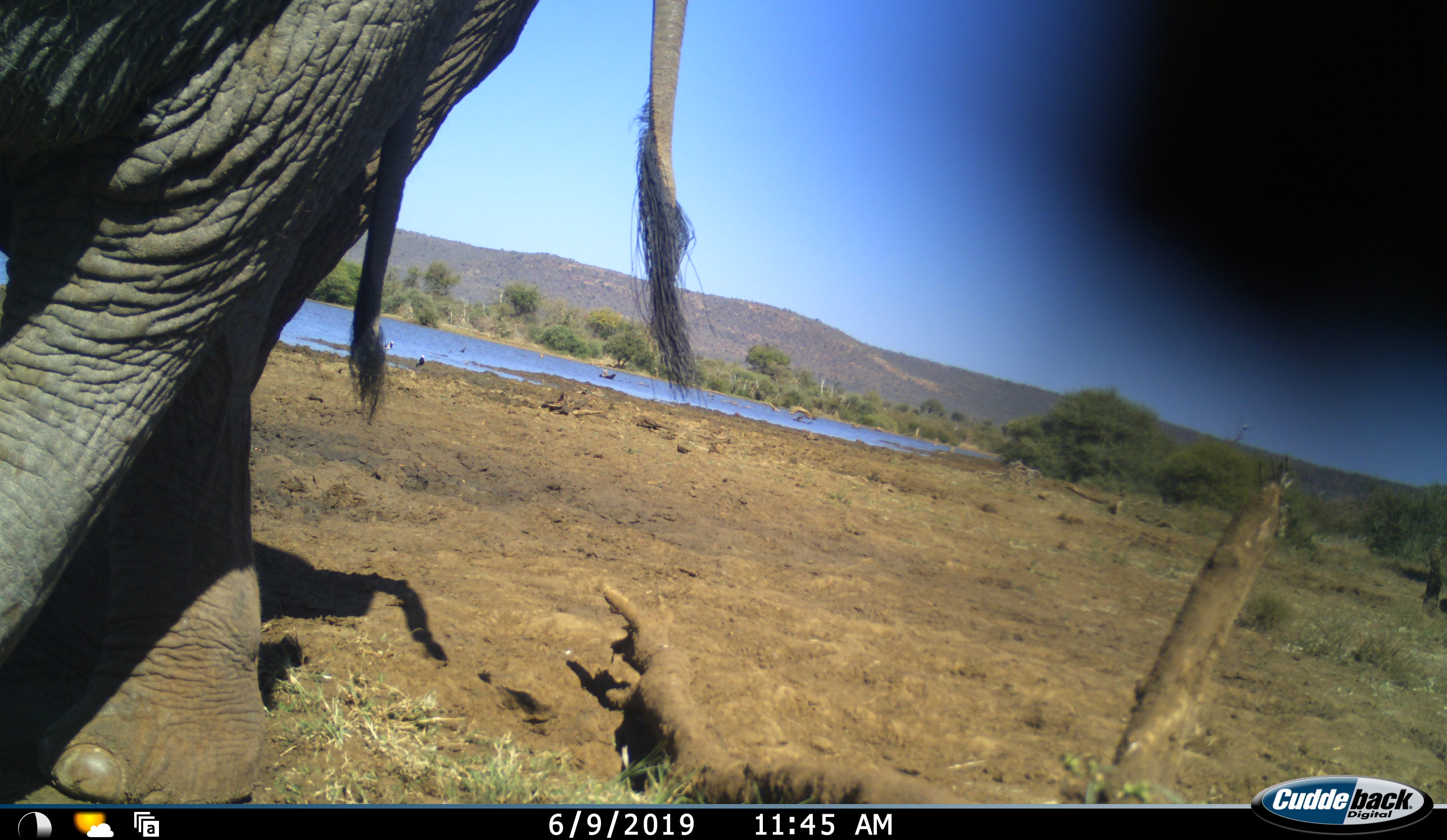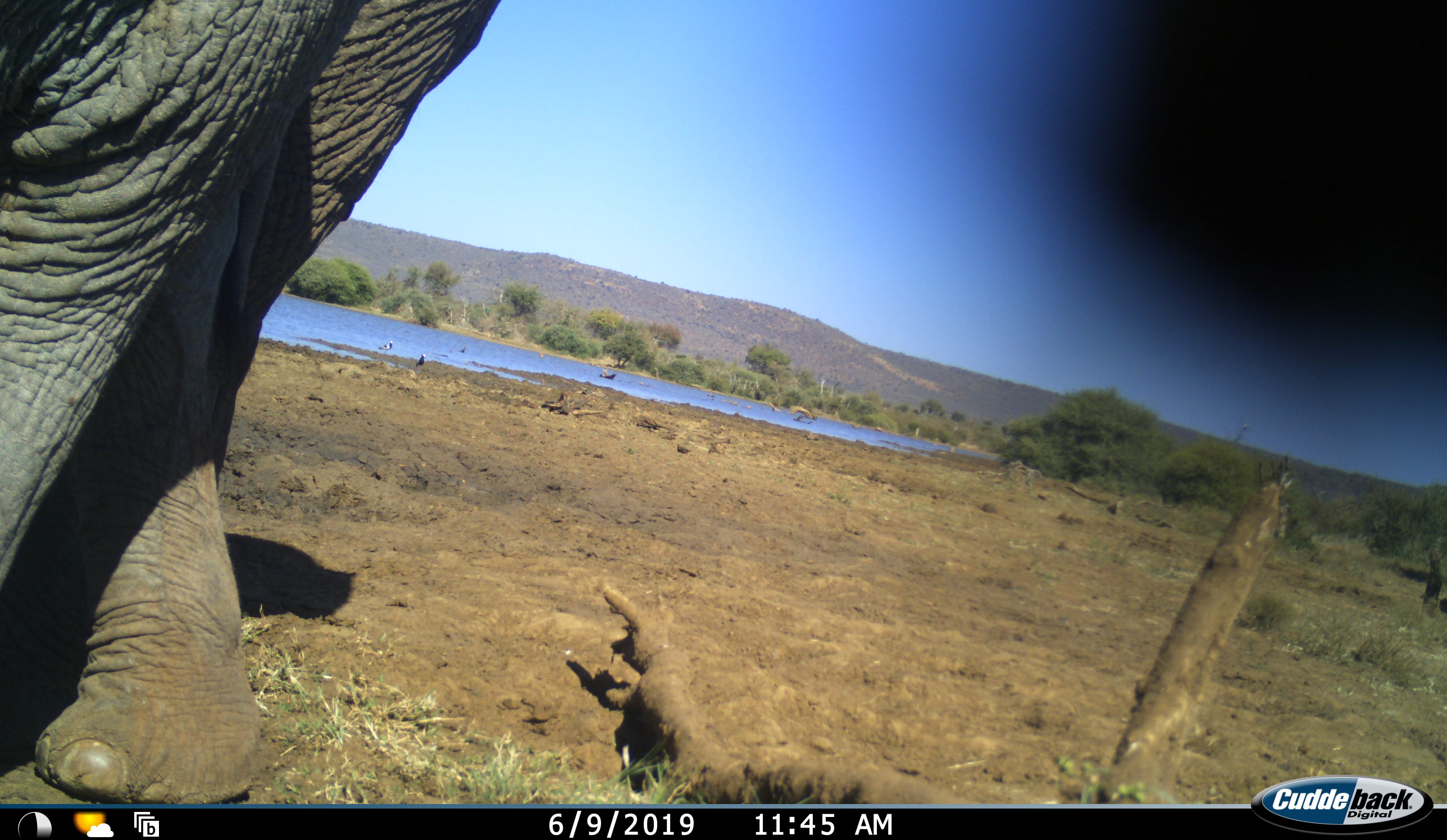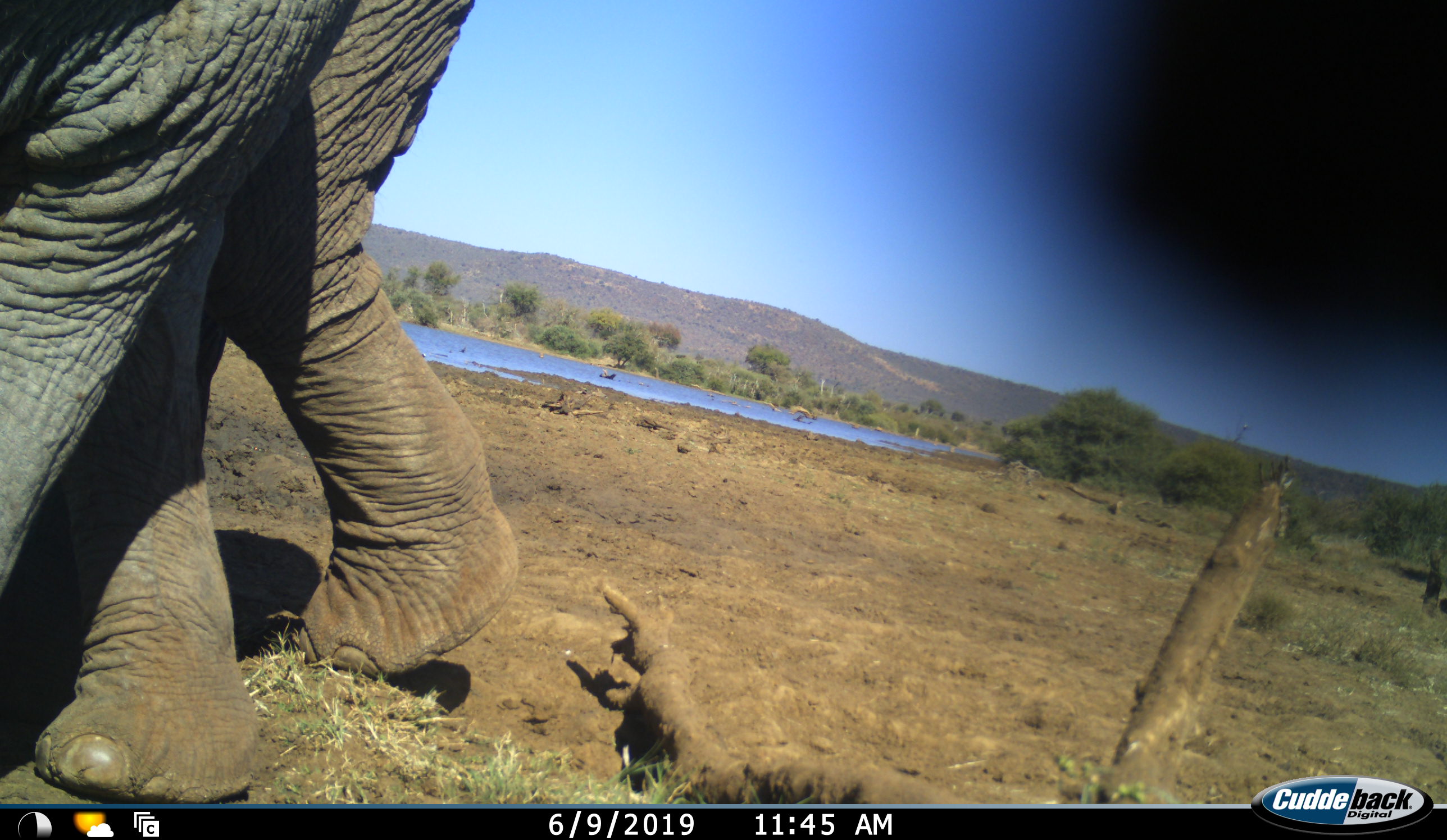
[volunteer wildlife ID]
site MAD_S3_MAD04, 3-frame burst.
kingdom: Animalia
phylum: Chordata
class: Mammalia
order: Proboscidea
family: Elephantidae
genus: Loxodonta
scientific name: Loxodonta africana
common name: african bush elephant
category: elephant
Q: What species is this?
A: Elephant (african bush elephant) (Loxodonta africana).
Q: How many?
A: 1.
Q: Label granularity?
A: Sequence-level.